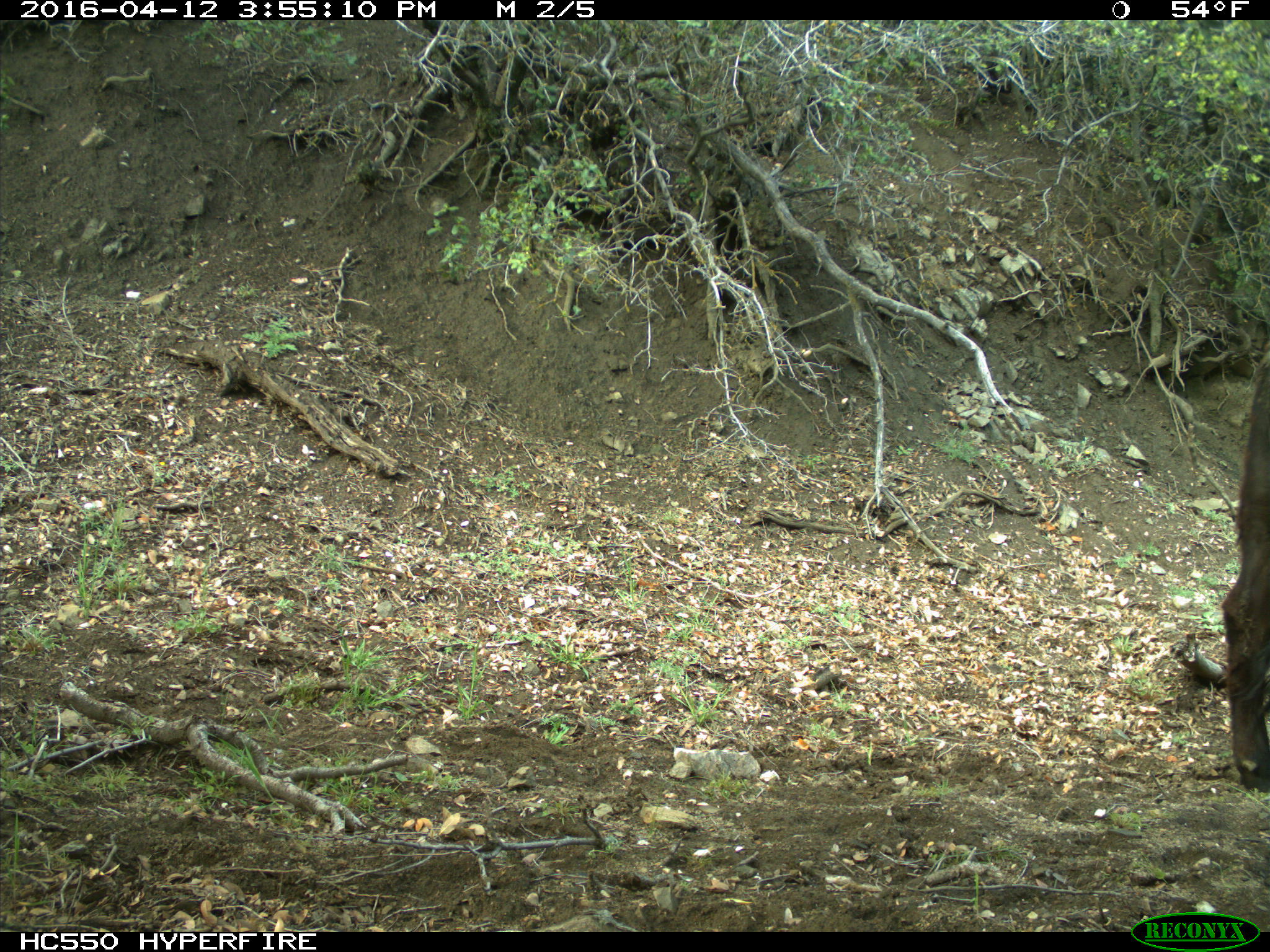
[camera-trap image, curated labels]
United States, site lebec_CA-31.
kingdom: Animalia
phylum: Chordata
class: Mammalia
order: Artiodactyla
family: Bovidae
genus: Bos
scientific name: Bos taurus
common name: domestic cow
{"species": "Bos taurus (domestic cow)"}